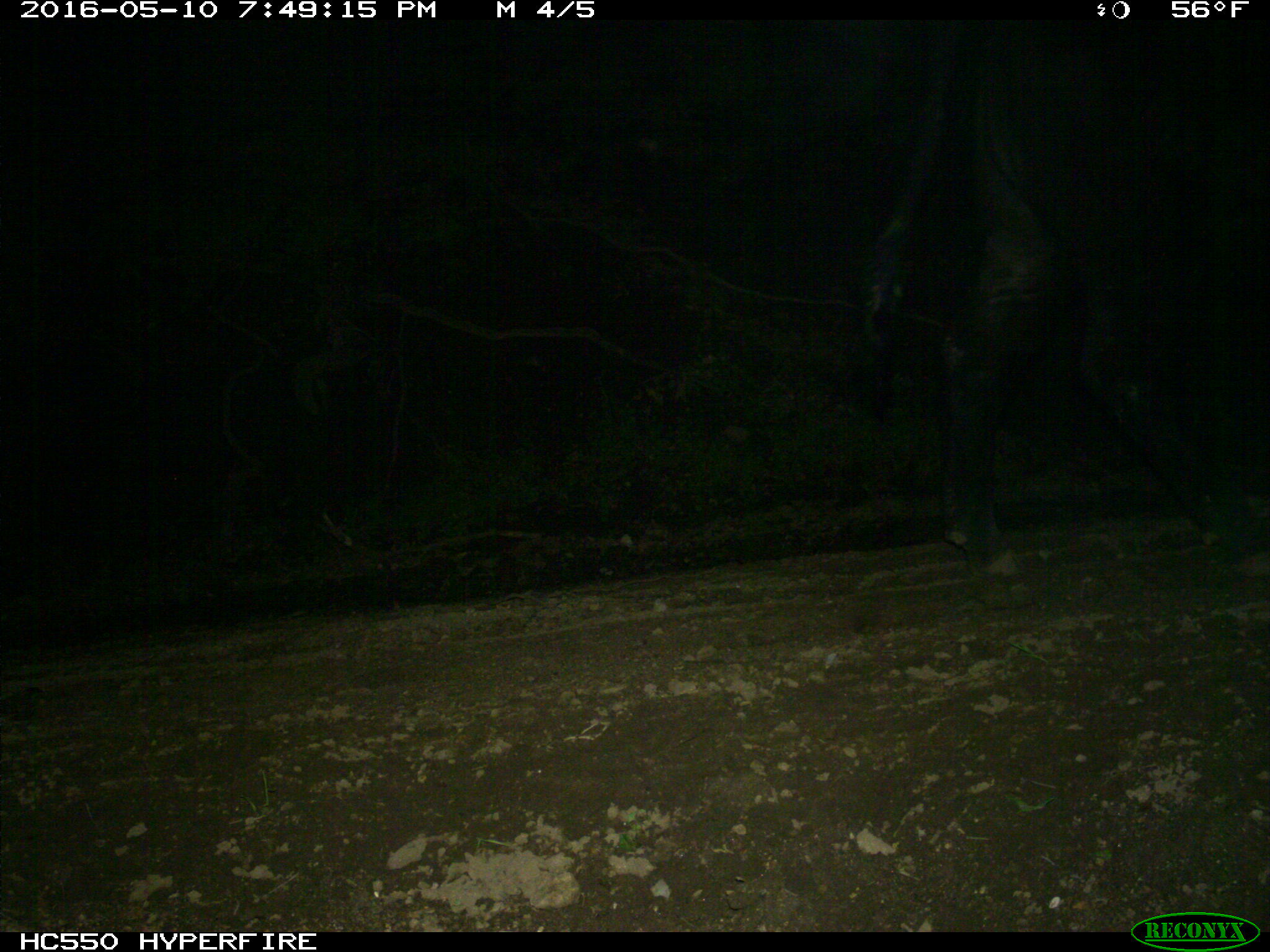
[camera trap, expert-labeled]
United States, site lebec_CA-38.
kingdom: Animalia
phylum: Chordata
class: Mammalia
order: Artiodactyla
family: Bovidae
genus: Bos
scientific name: Bos taurus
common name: domestic cow